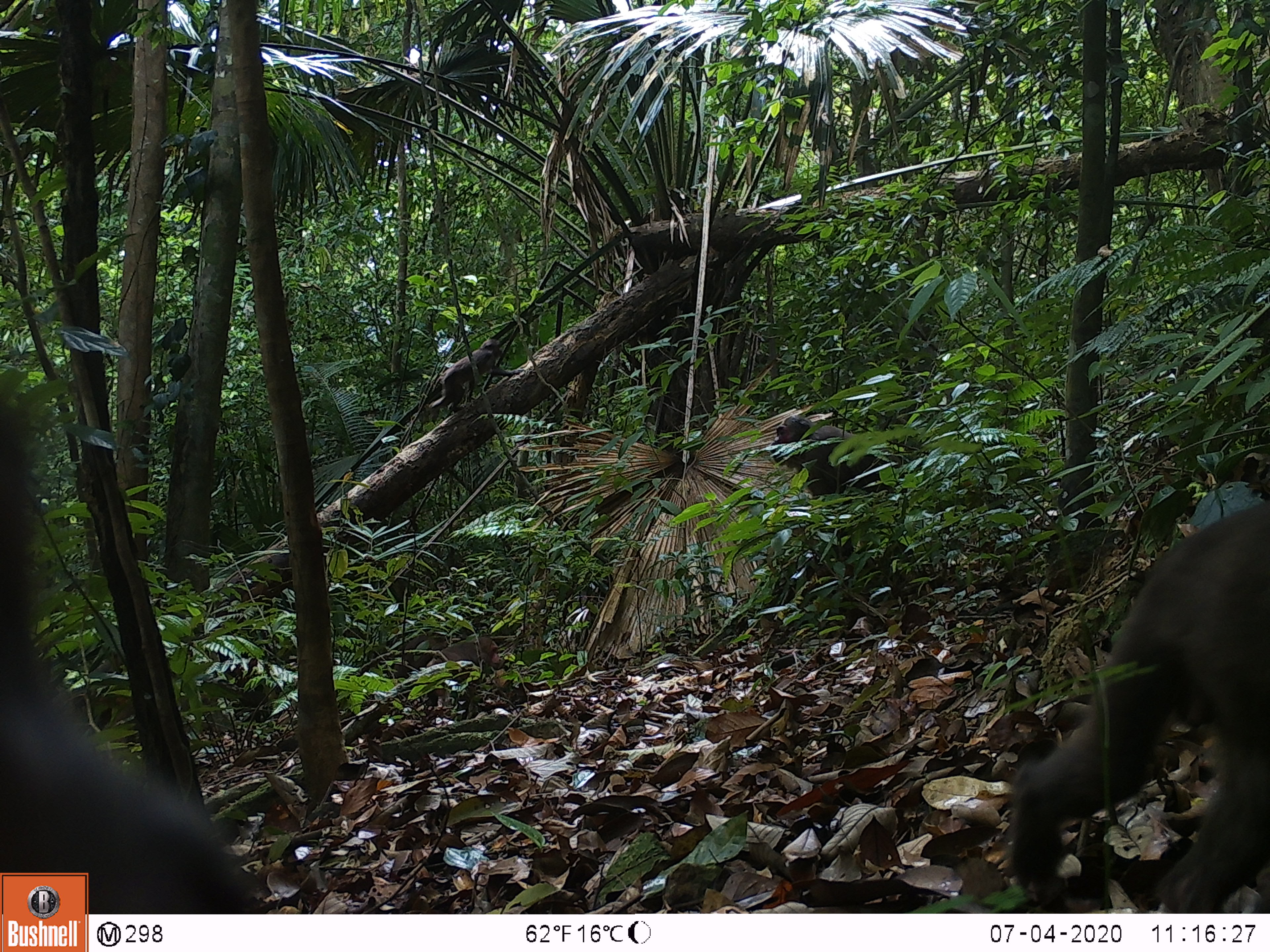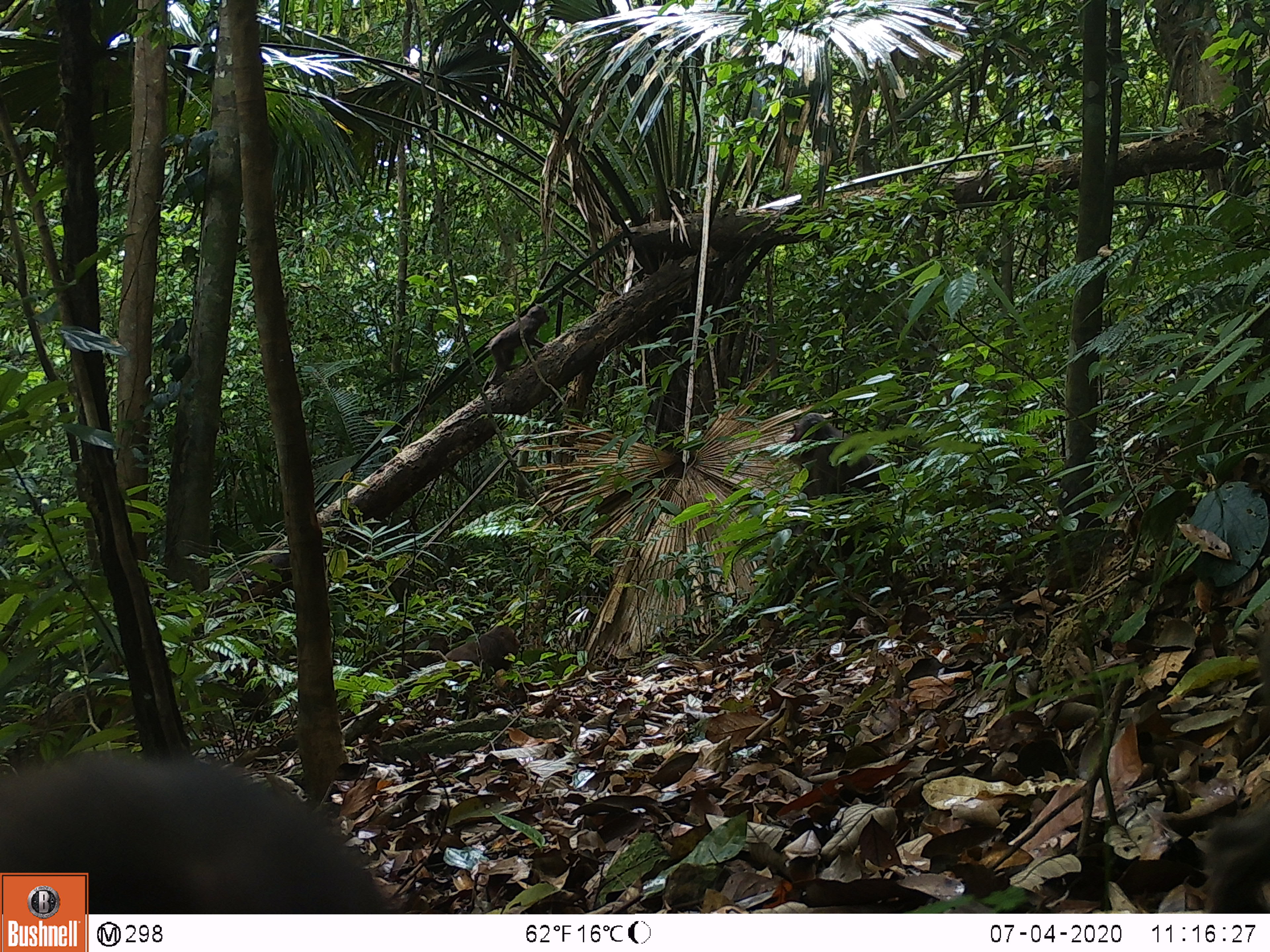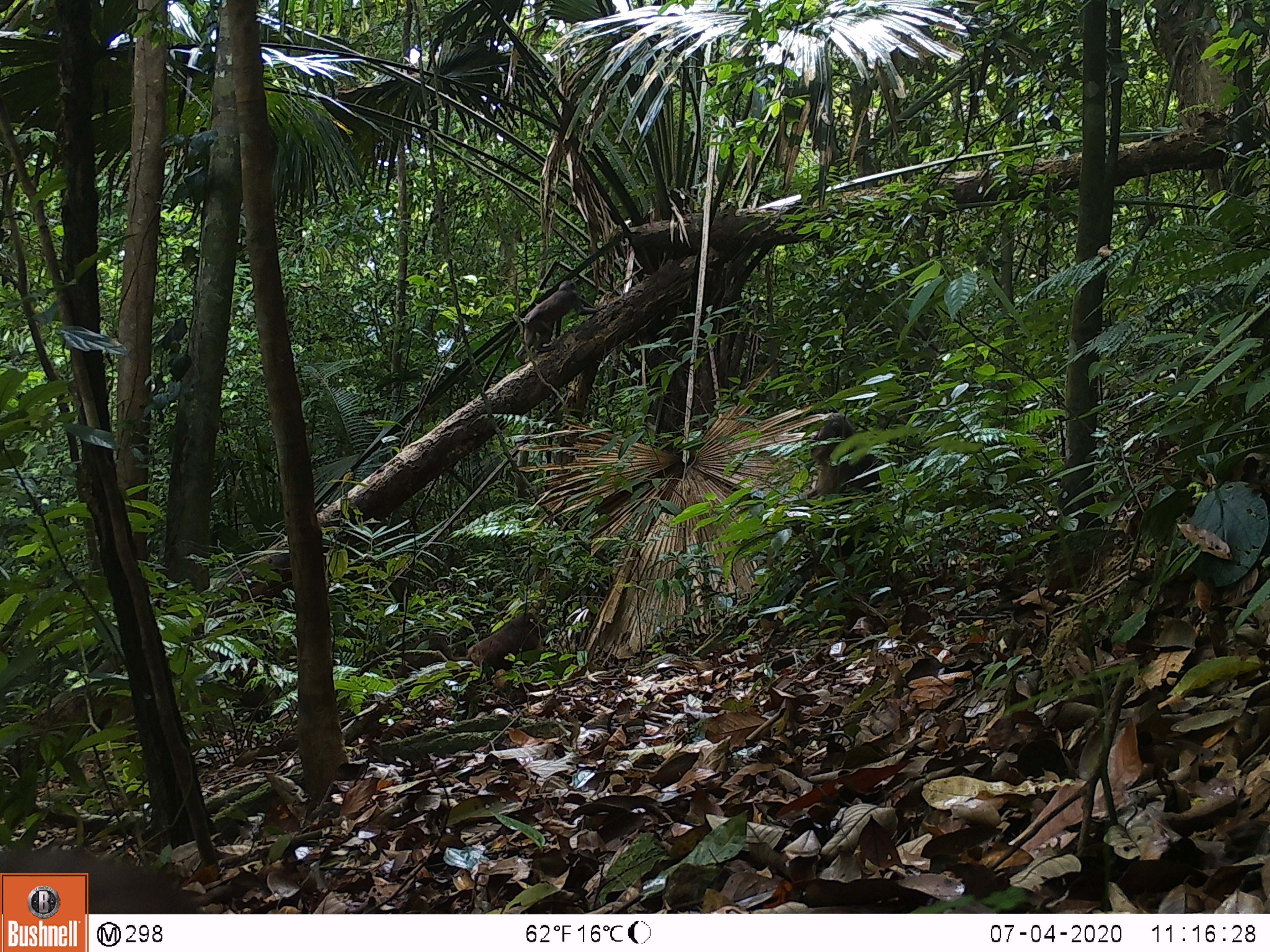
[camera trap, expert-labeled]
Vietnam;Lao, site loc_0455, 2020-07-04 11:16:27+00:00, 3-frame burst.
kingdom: Animalia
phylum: Chordata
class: Mammalia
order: Primates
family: Cercopithecidae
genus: Macaca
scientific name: Macaca arctoides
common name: stump-tailed macaque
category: stump tailed macaque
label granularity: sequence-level